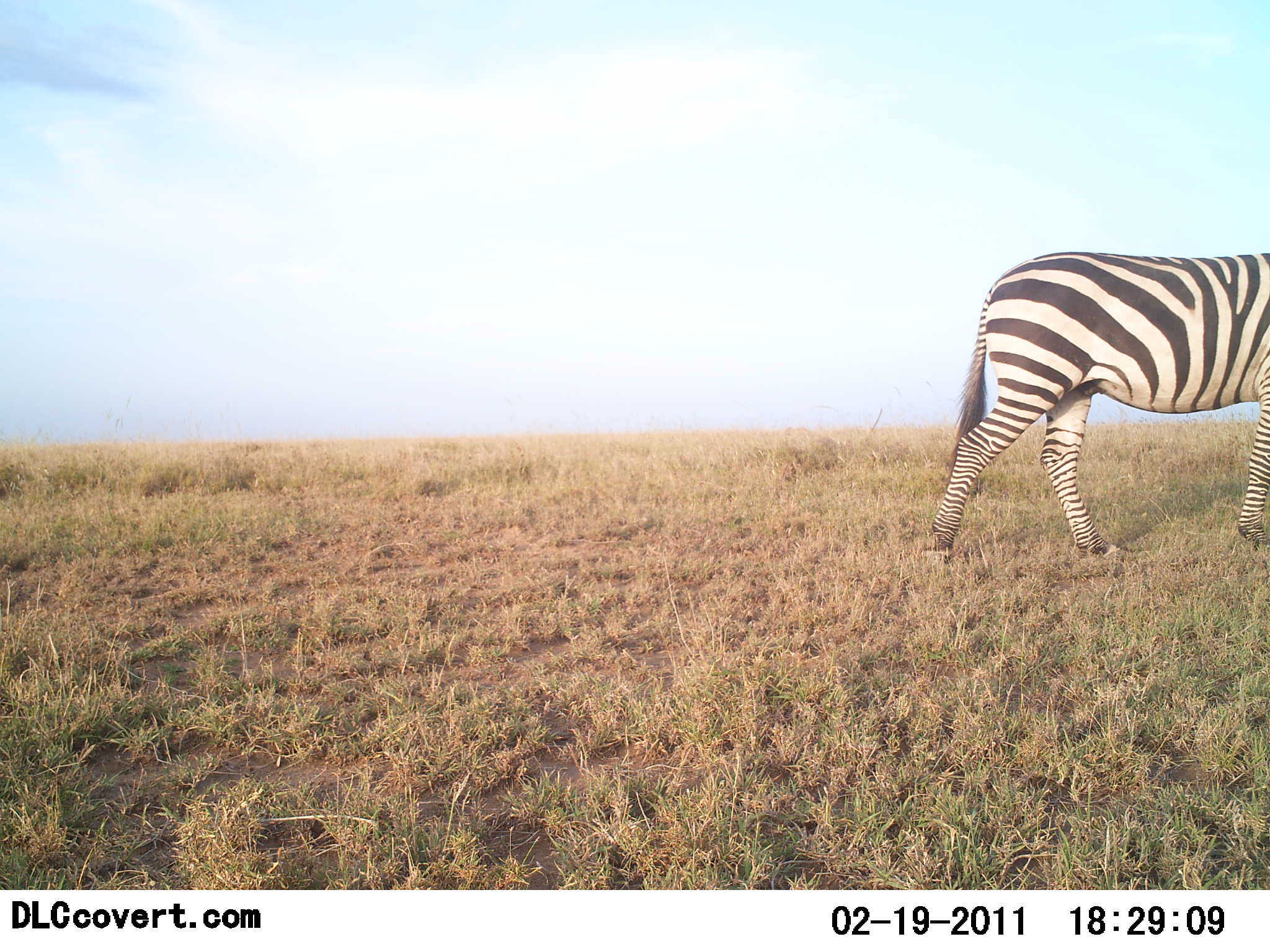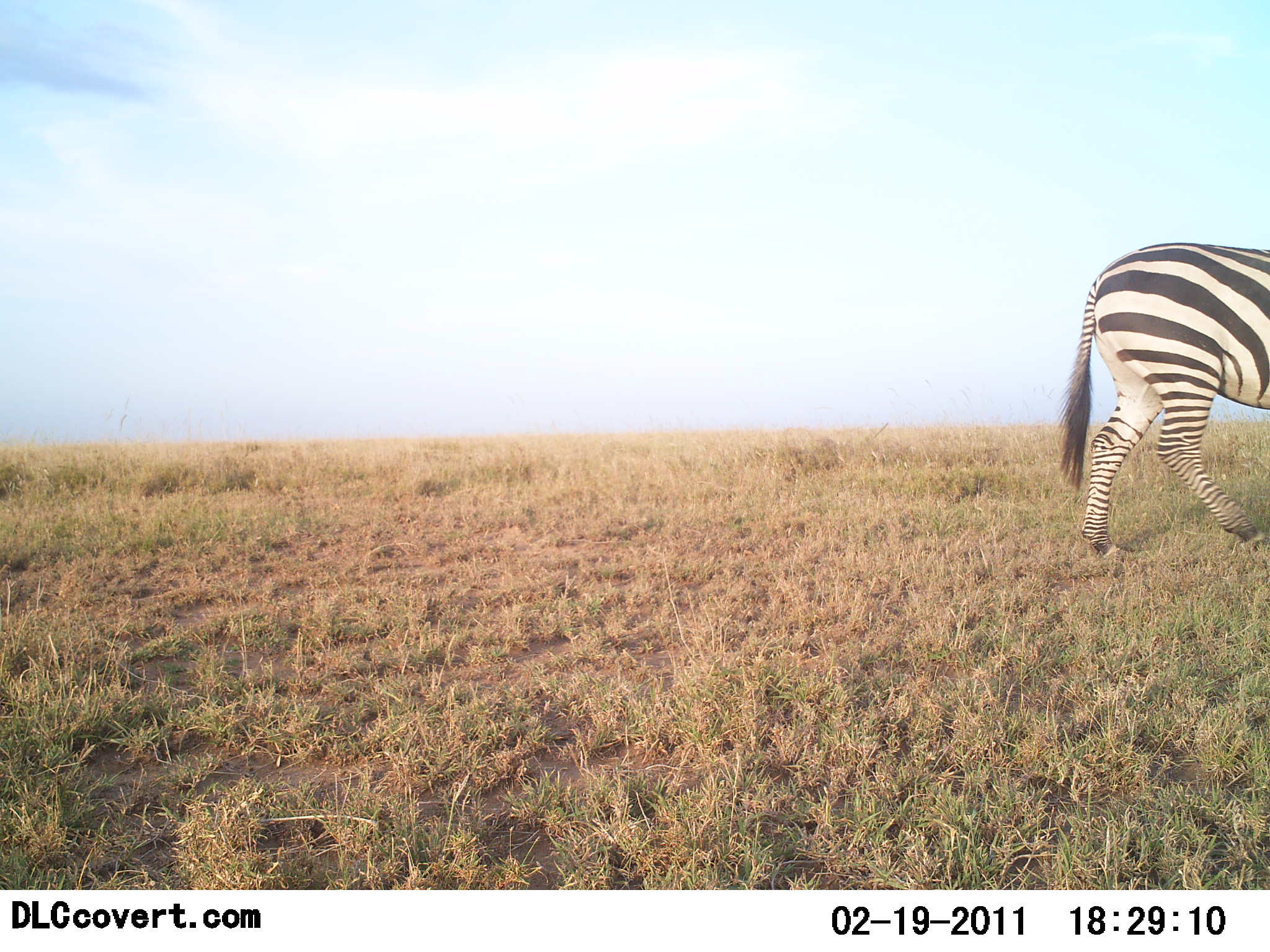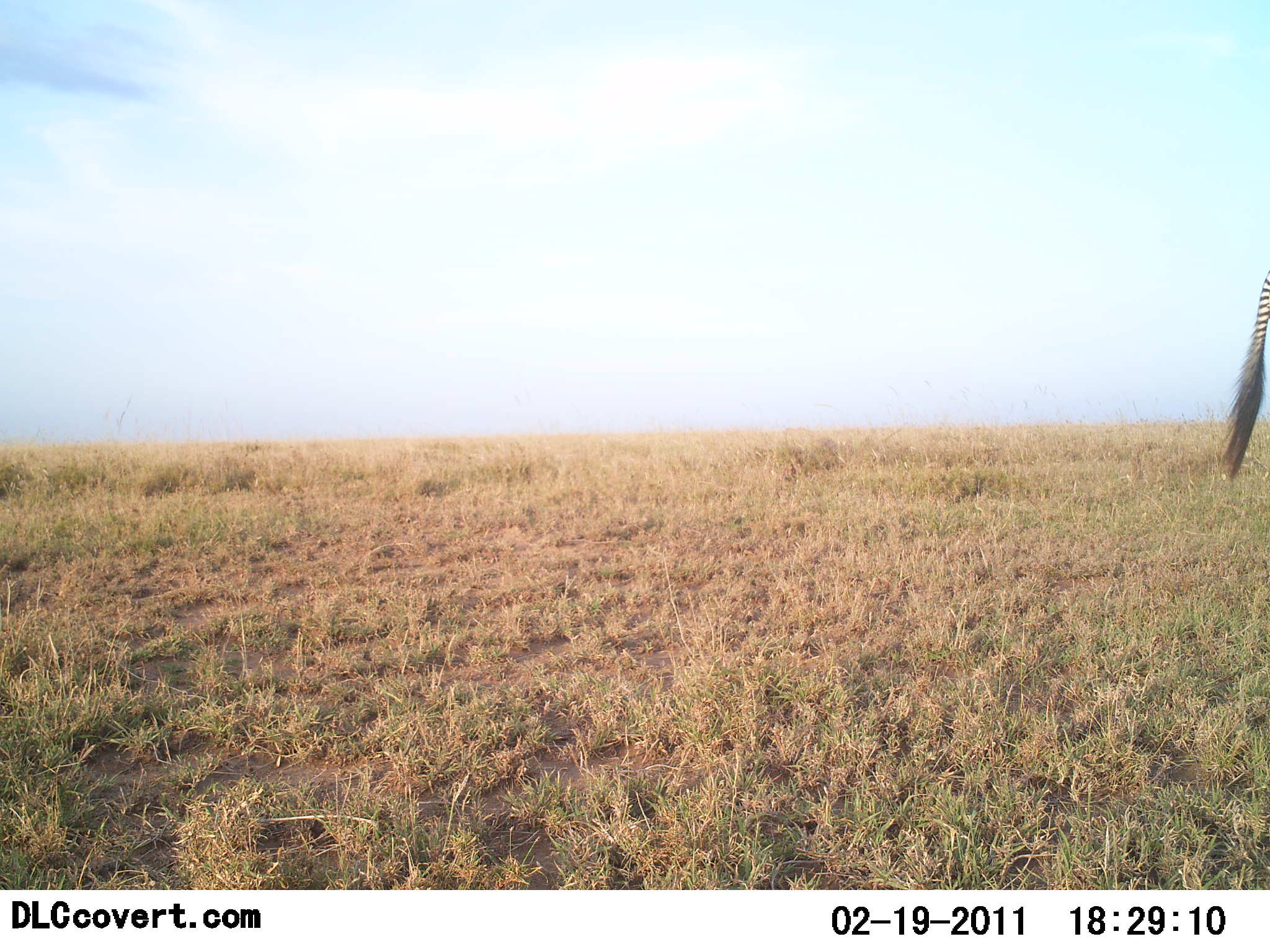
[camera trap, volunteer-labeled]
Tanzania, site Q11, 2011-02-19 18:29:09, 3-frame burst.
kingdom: Animalia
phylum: Chordata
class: Mammalia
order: Perissodactyla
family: Equidae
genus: Equus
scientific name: Equus quagga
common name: plains zebra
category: zebra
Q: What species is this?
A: Zebra (plains zebra) (Equus quagga).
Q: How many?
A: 1.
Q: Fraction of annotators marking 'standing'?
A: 0%.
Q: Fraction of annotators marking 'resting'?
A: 0%.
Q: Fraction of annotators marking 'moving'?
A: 100%.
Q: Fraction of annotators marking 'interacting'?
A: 0%.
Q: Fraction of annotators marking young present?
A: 0%.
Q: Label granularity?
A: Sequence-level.